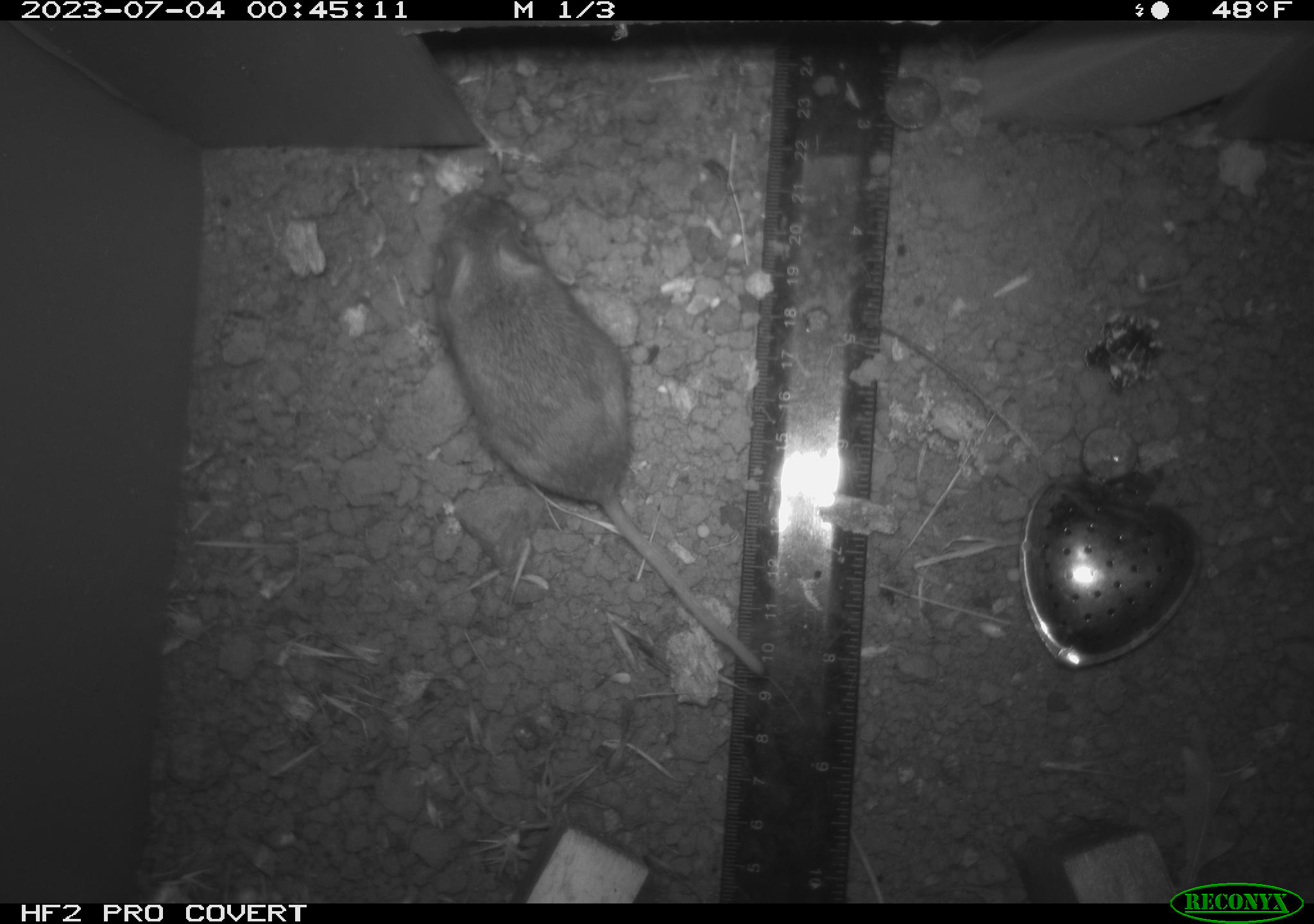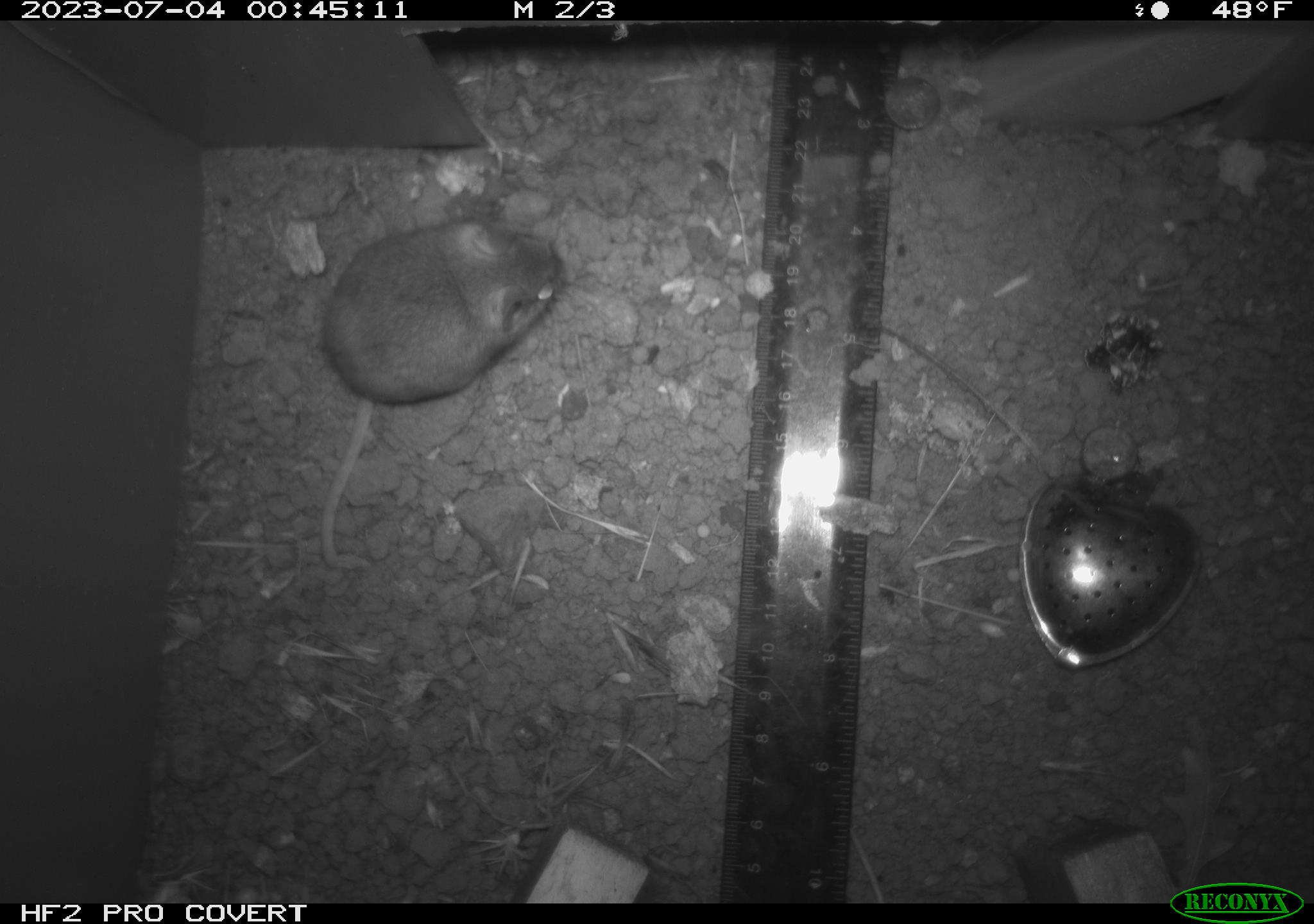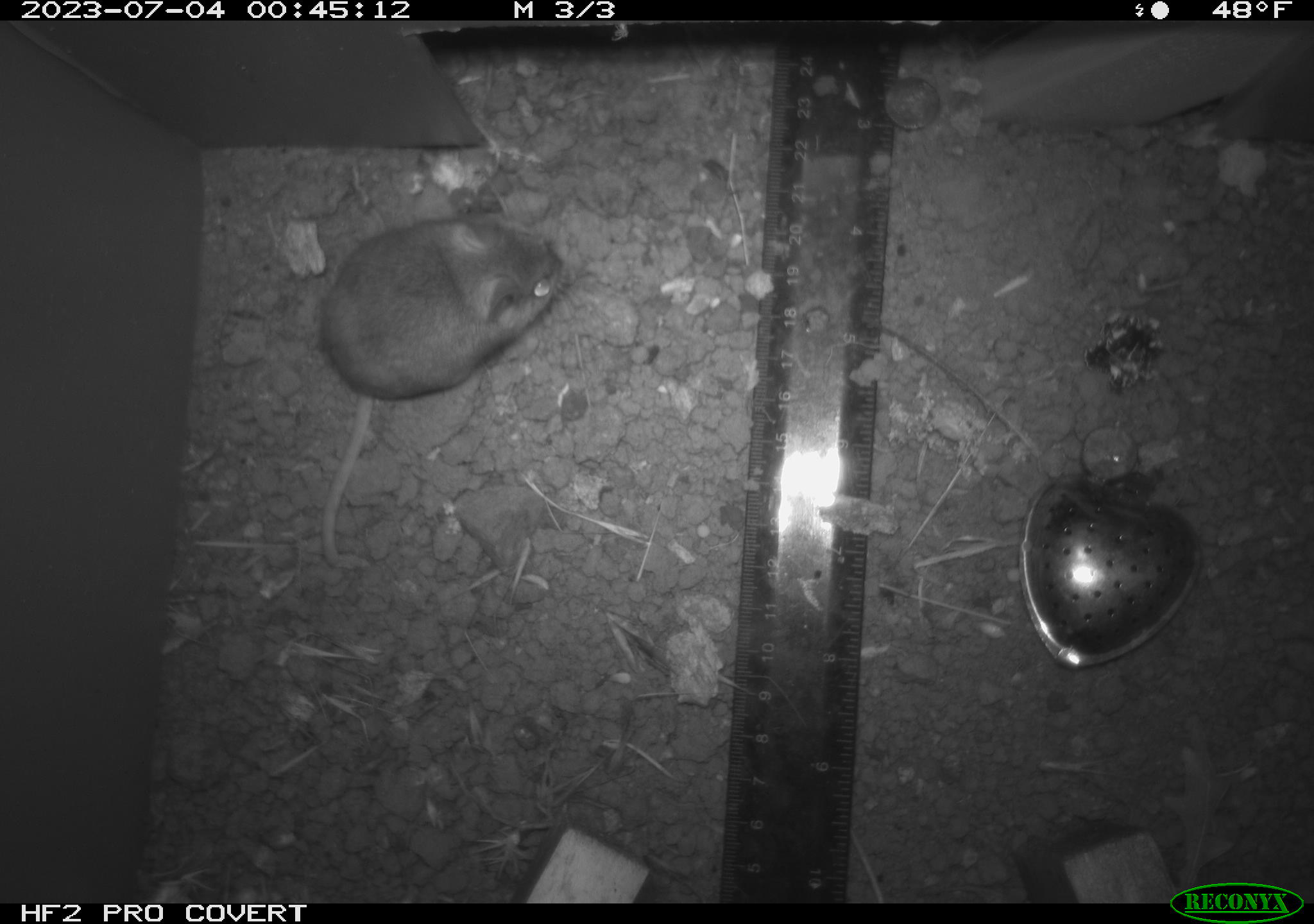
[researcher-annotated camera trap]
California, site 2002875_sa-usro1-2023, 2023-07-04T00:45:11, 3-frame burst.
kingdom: Animalia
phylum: Chordata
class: Mammalia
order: Rodentia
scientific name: Rodentia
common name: mouse species